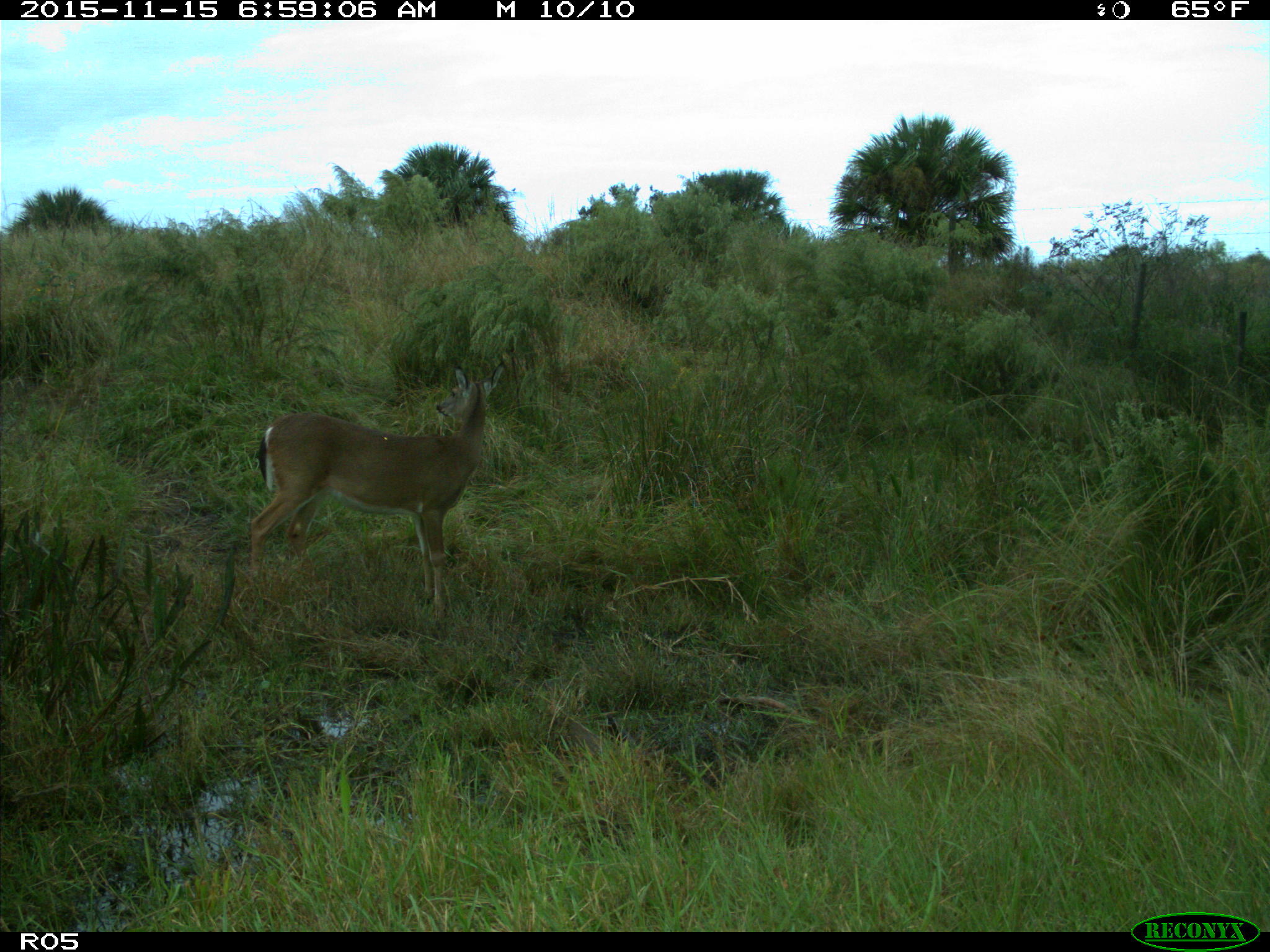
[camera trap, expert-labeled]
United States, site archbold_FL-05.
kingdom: Animalia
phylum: Chordata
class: Mammalia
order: Artiodactyla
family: Cervidae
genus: Odocoileus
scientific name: Odocoileus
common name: deer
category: unidentified deer